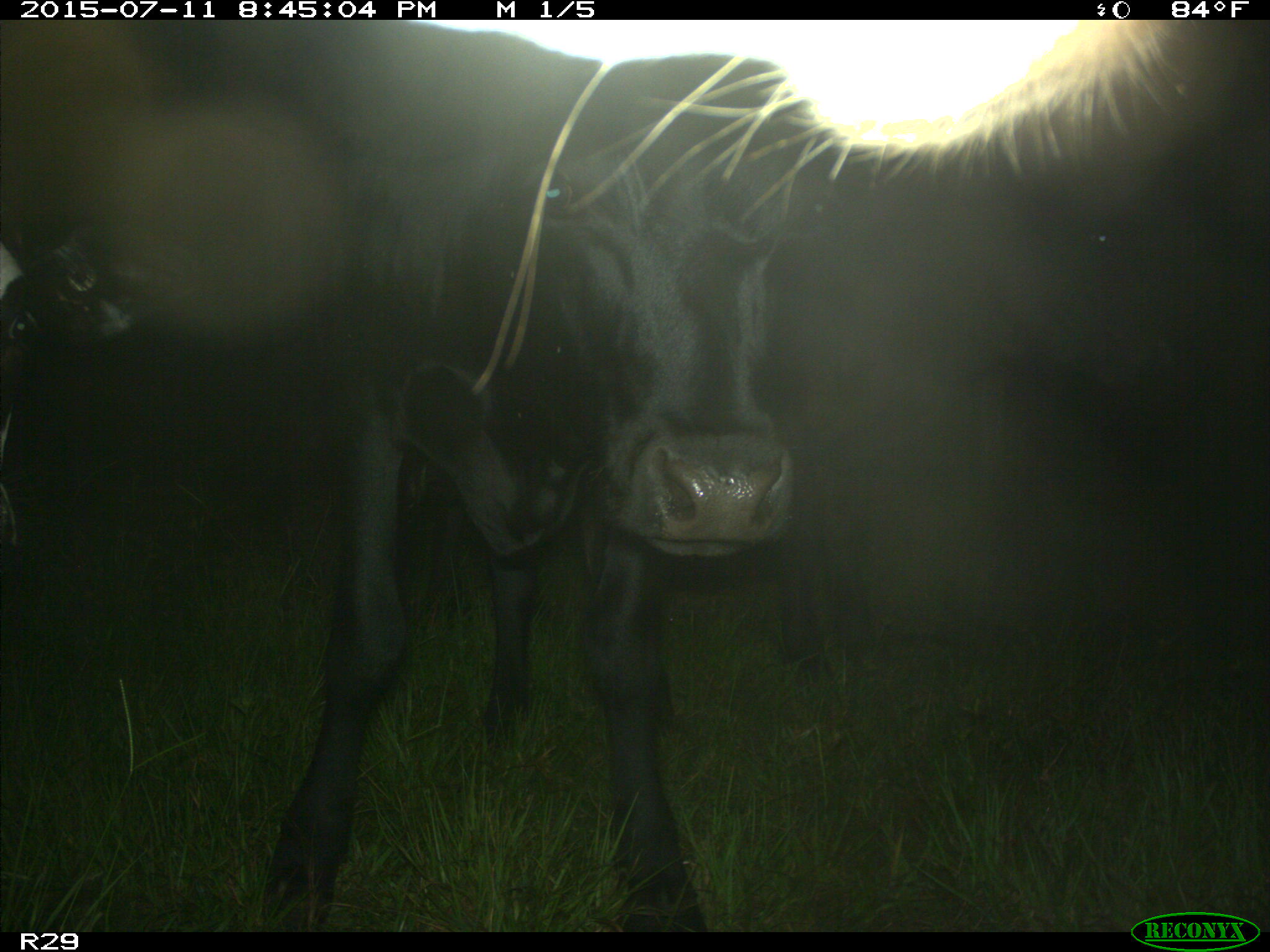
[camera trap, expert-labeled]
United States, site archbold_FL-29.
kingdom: Animalia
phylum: Chordata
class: Mammalia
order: Artiodactyla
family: Bovidae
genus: Bos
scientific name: Bos taurus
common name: domestic cow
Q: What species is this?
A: Bos taurus (domestic cow).